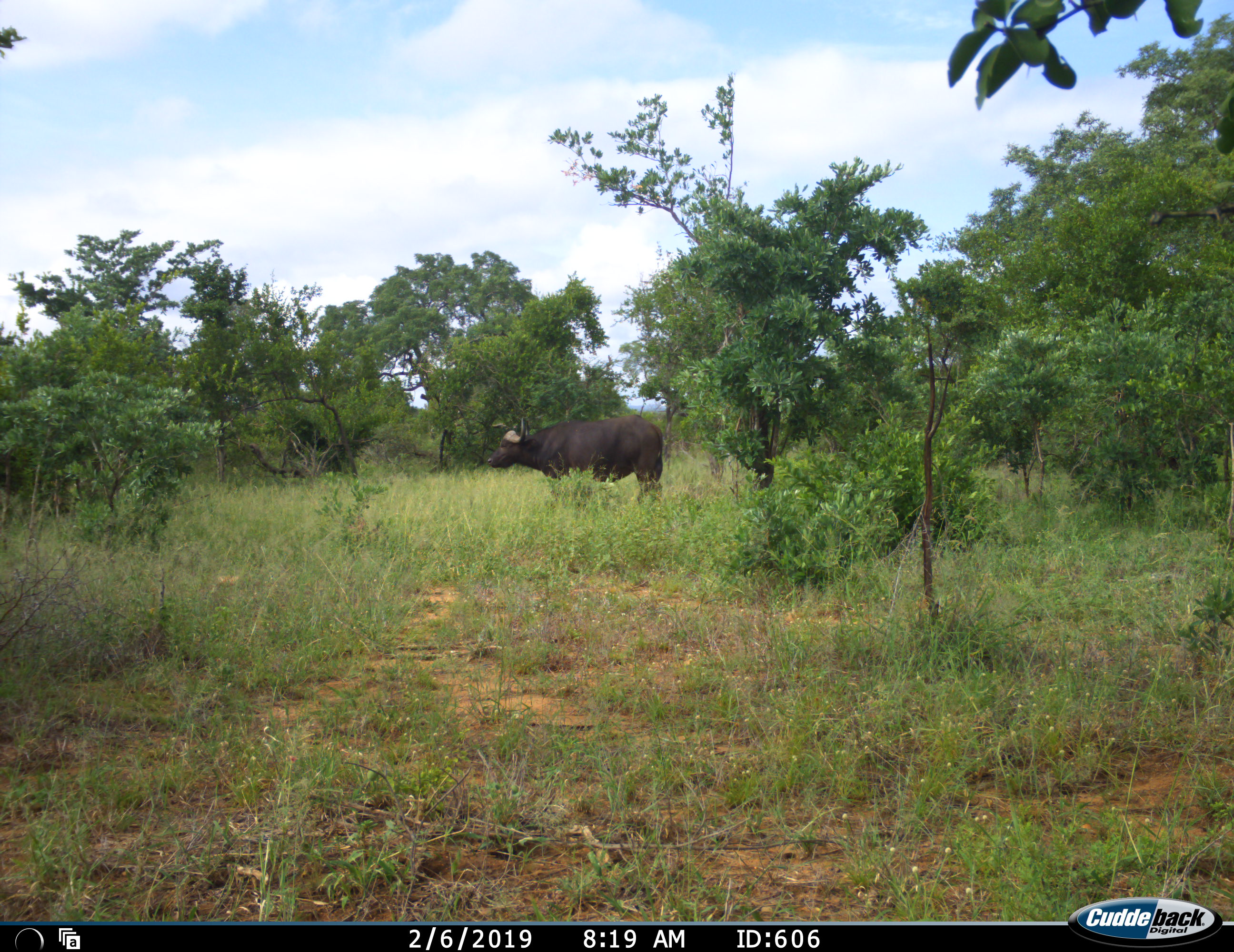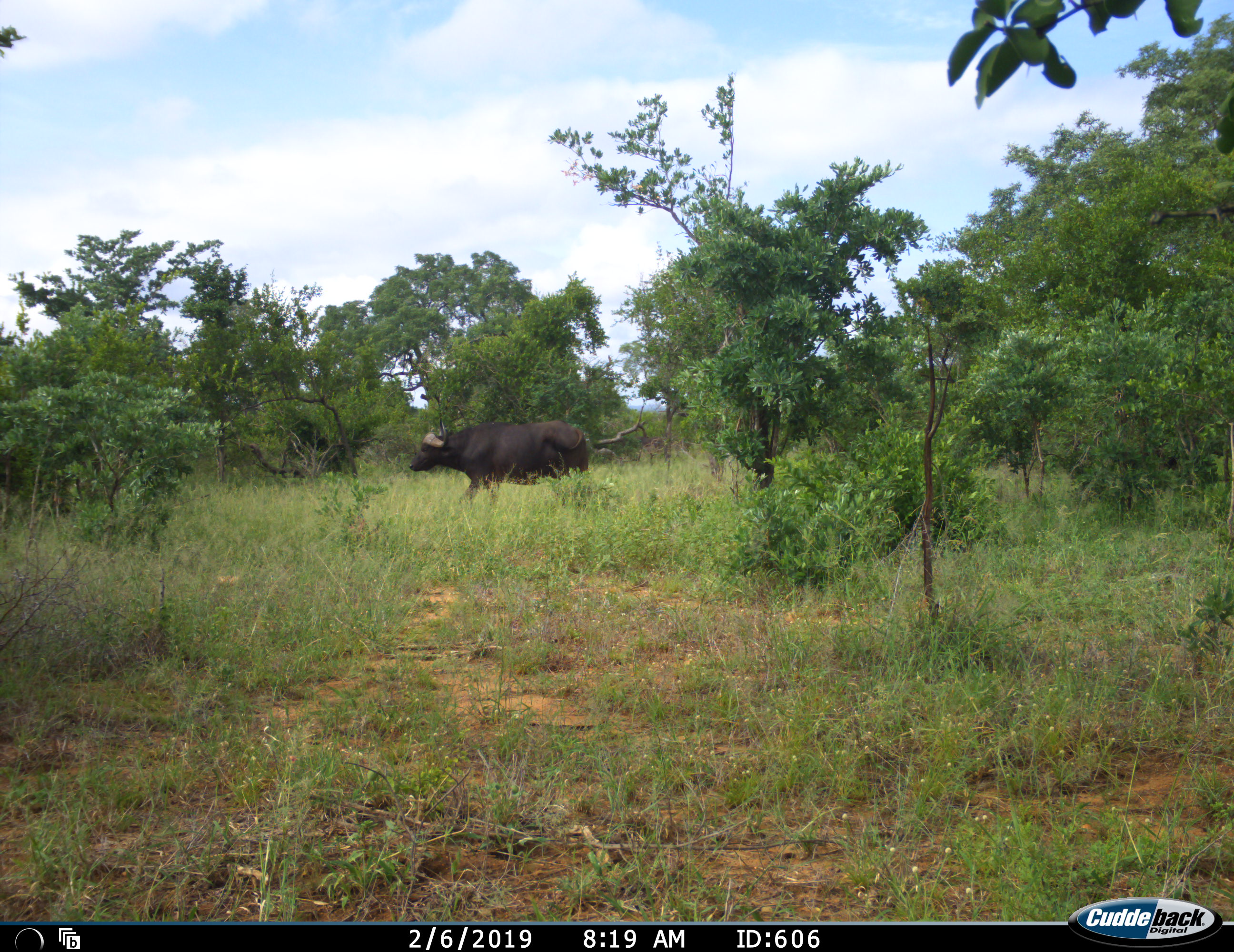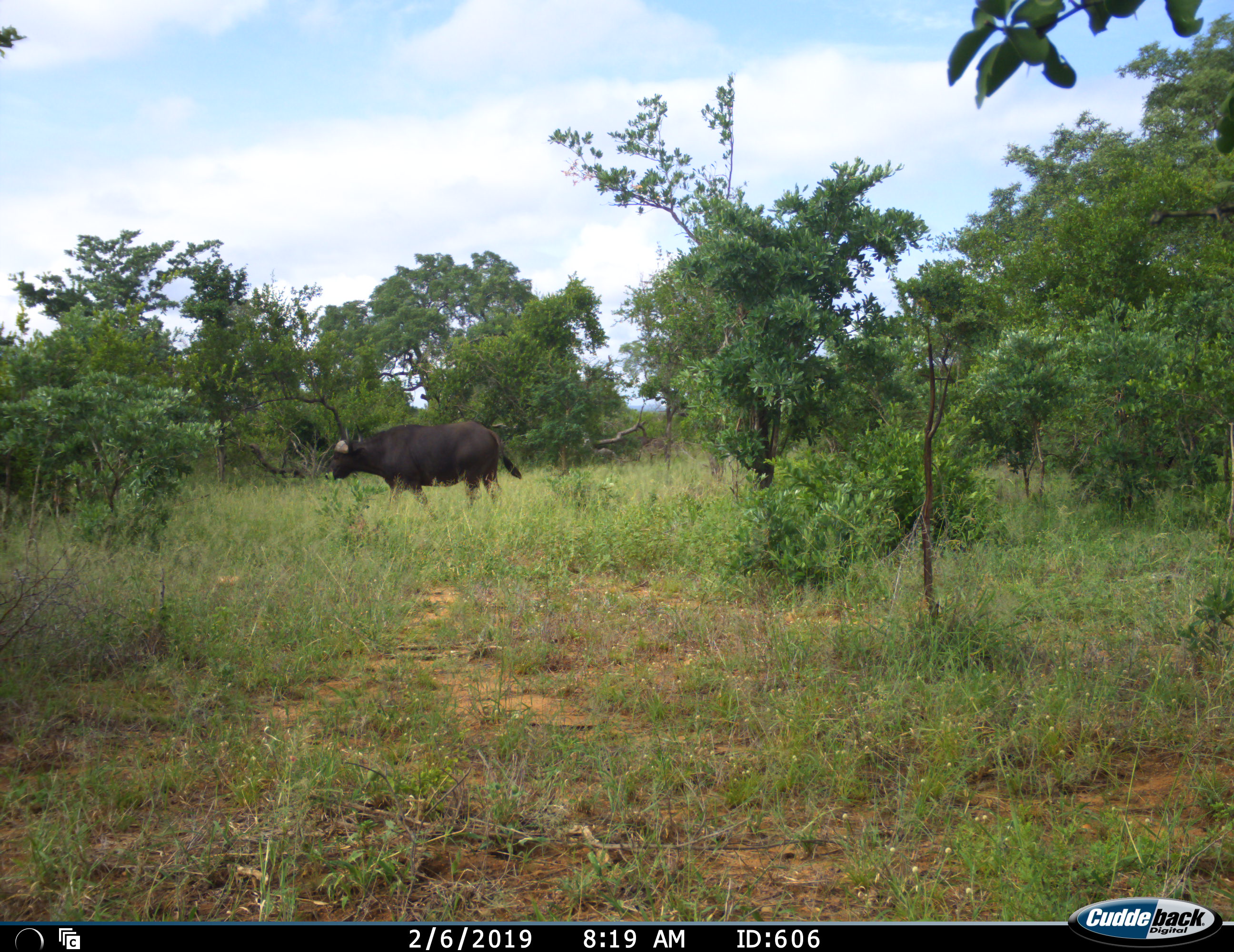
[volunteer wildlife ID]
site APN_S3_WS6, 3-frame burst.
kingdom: Animalia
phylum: Chordata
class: Mammalia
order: Artiodactyla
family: Bovidae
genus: Syncerus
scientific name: Syncerus caffer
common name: african buffalo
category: buffalo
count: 1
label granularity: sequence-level